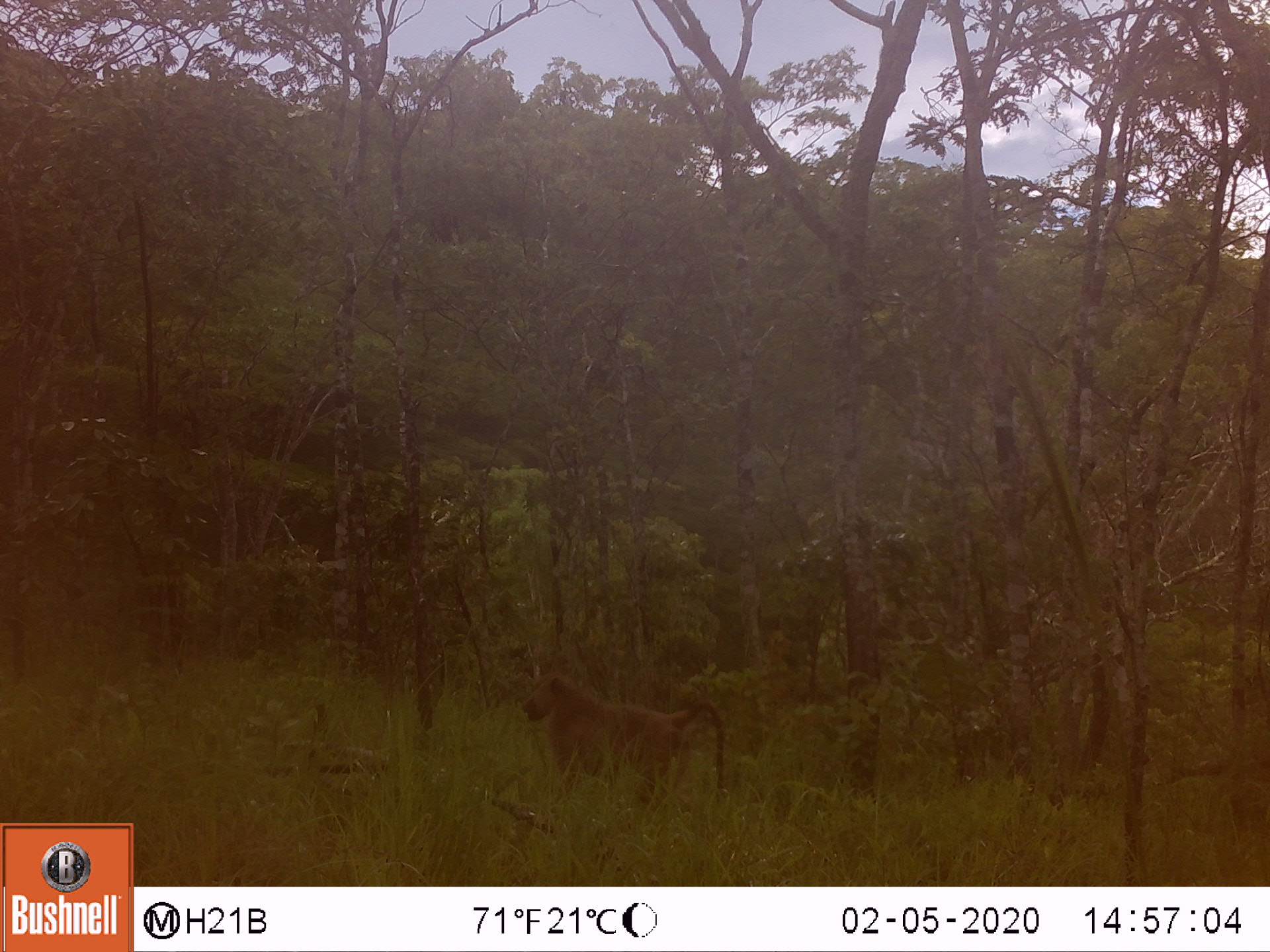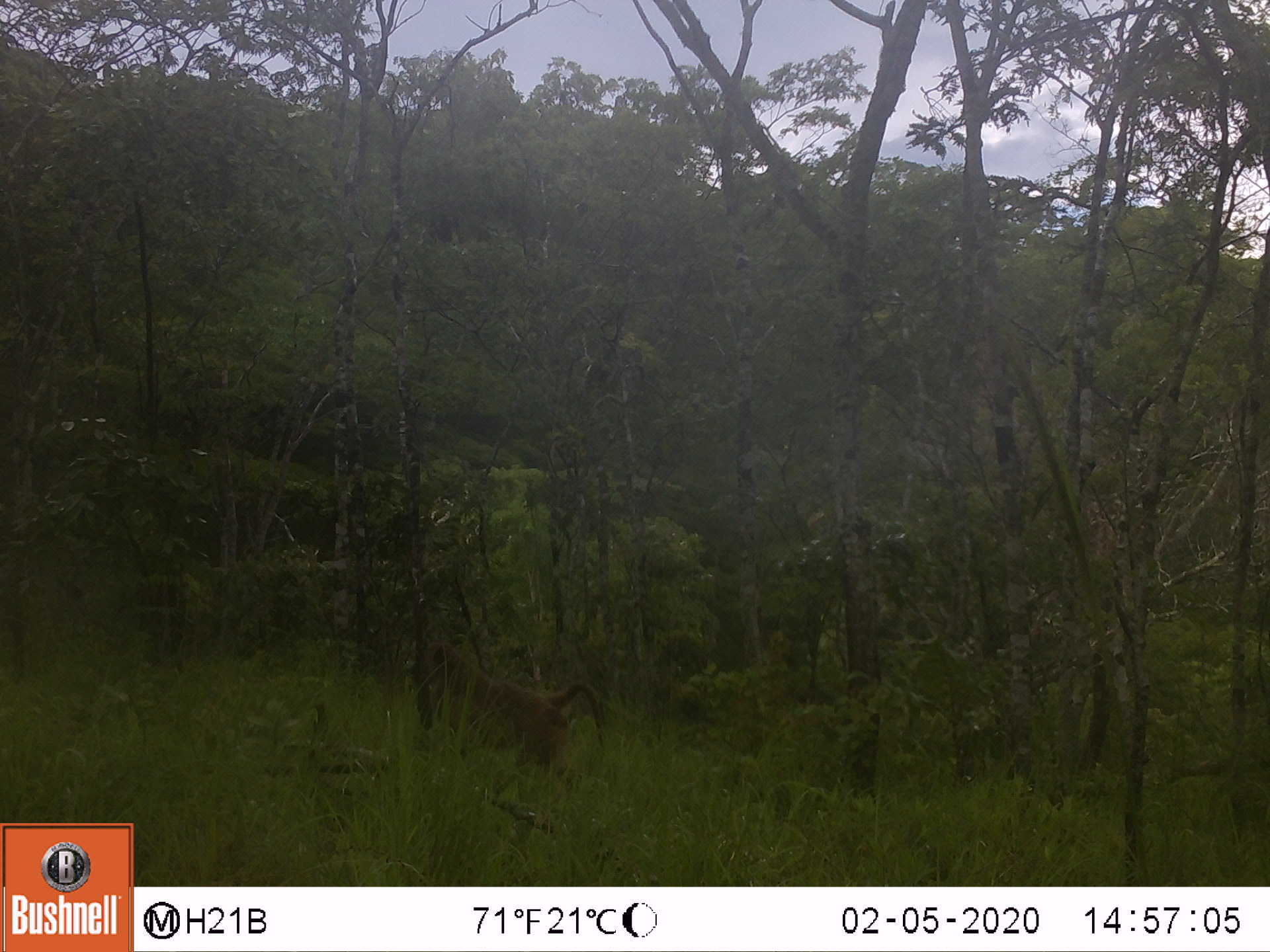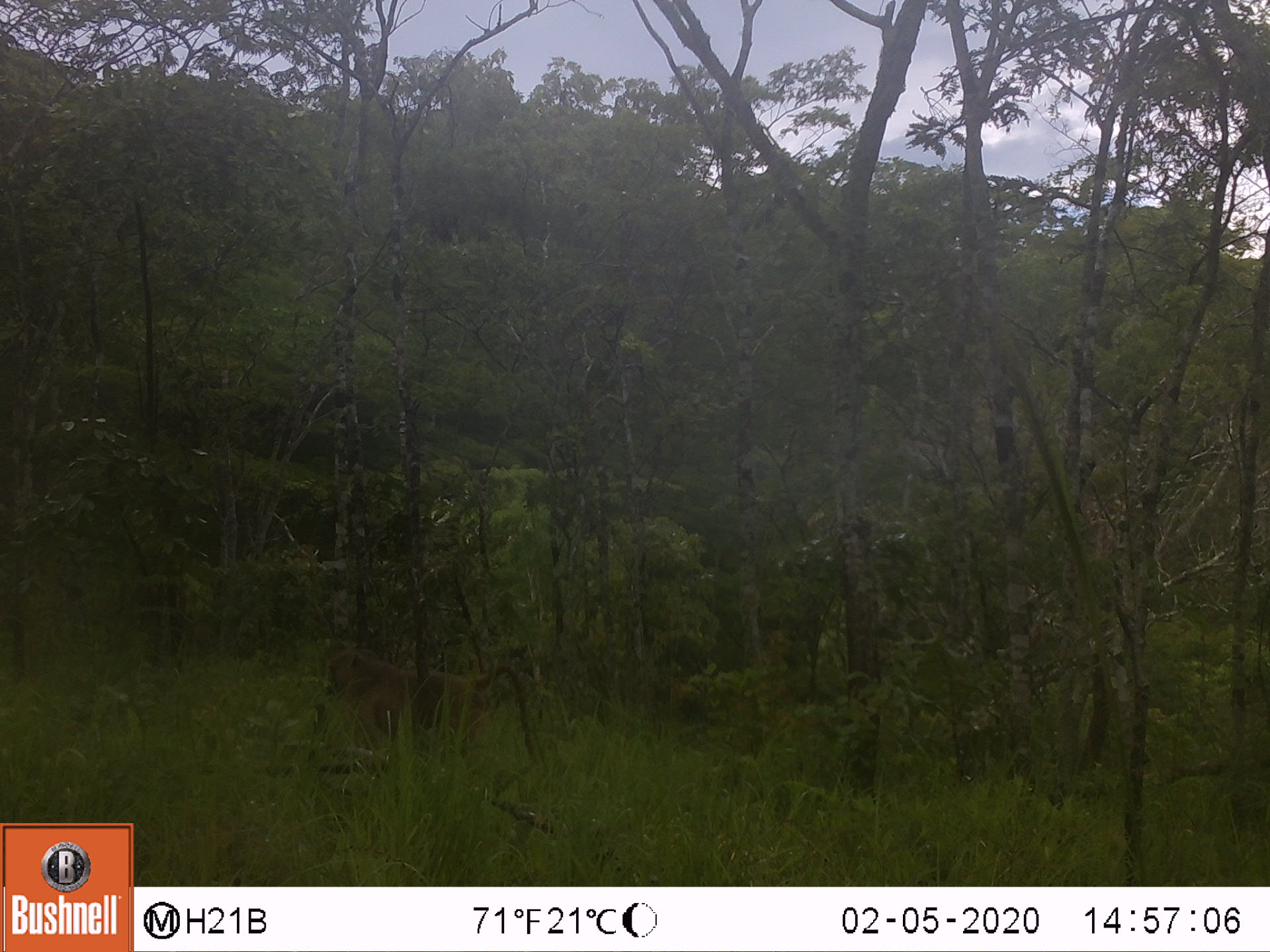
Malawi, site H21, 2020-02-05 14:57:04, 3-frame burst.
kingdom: Animalia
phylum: Chordata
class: Mammalia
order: Primates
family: Cercopithecidae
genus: Papio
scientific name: Papio cynocephalus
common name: yellow baboon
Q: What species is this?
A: Yellow baboon (Papio cynocephalus).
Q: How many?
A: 1.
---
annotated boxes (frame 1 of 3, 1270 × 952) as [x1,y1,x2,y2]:
yellow baboon: [519,665,733,823]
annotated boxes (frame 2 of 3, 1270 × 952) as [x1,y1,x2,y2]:
yellow baboon: [408,638,609,784]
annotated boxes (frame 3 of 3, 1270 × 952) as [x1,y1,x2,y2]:
yellow baboon: [319,648,546,774]